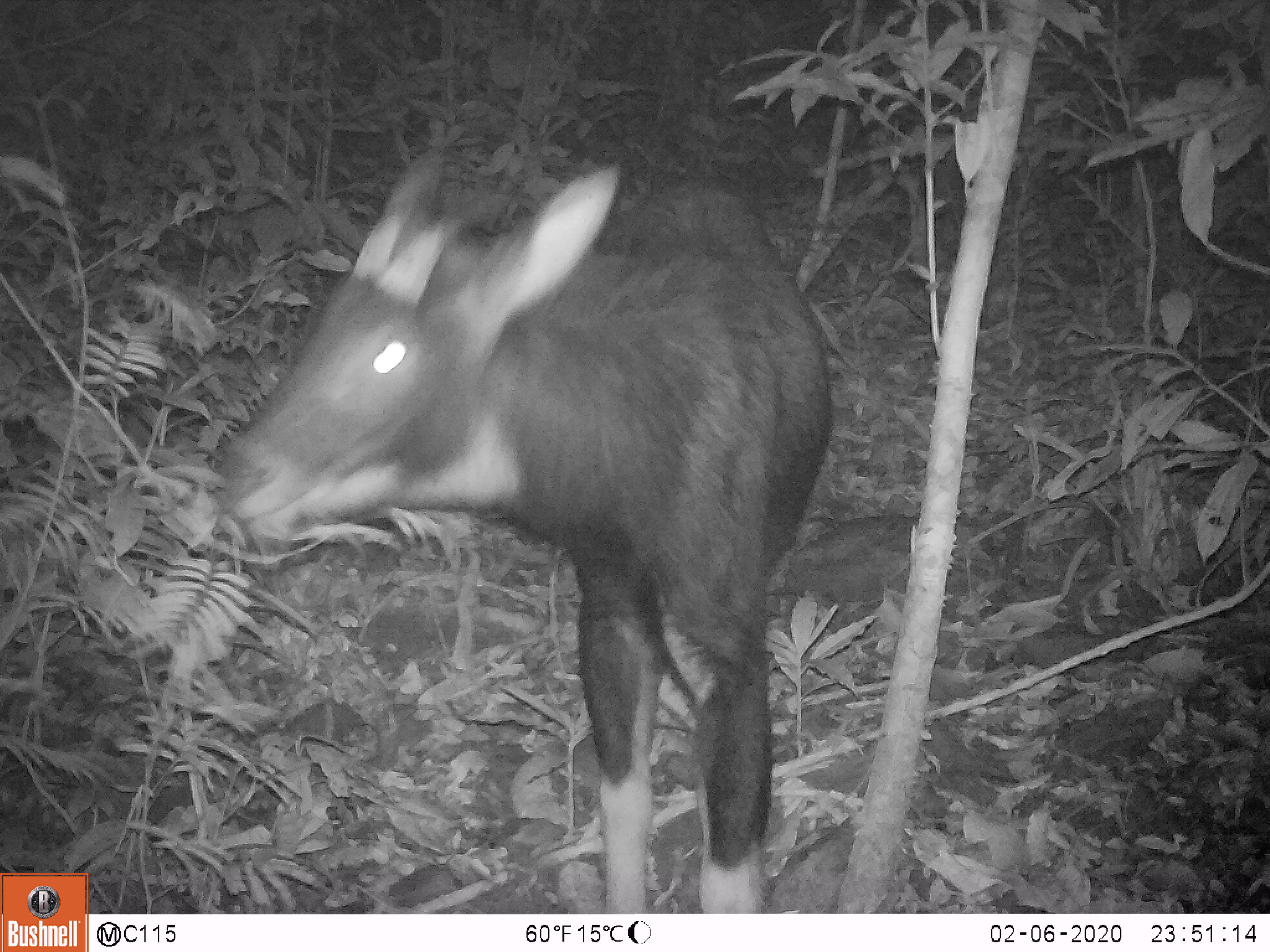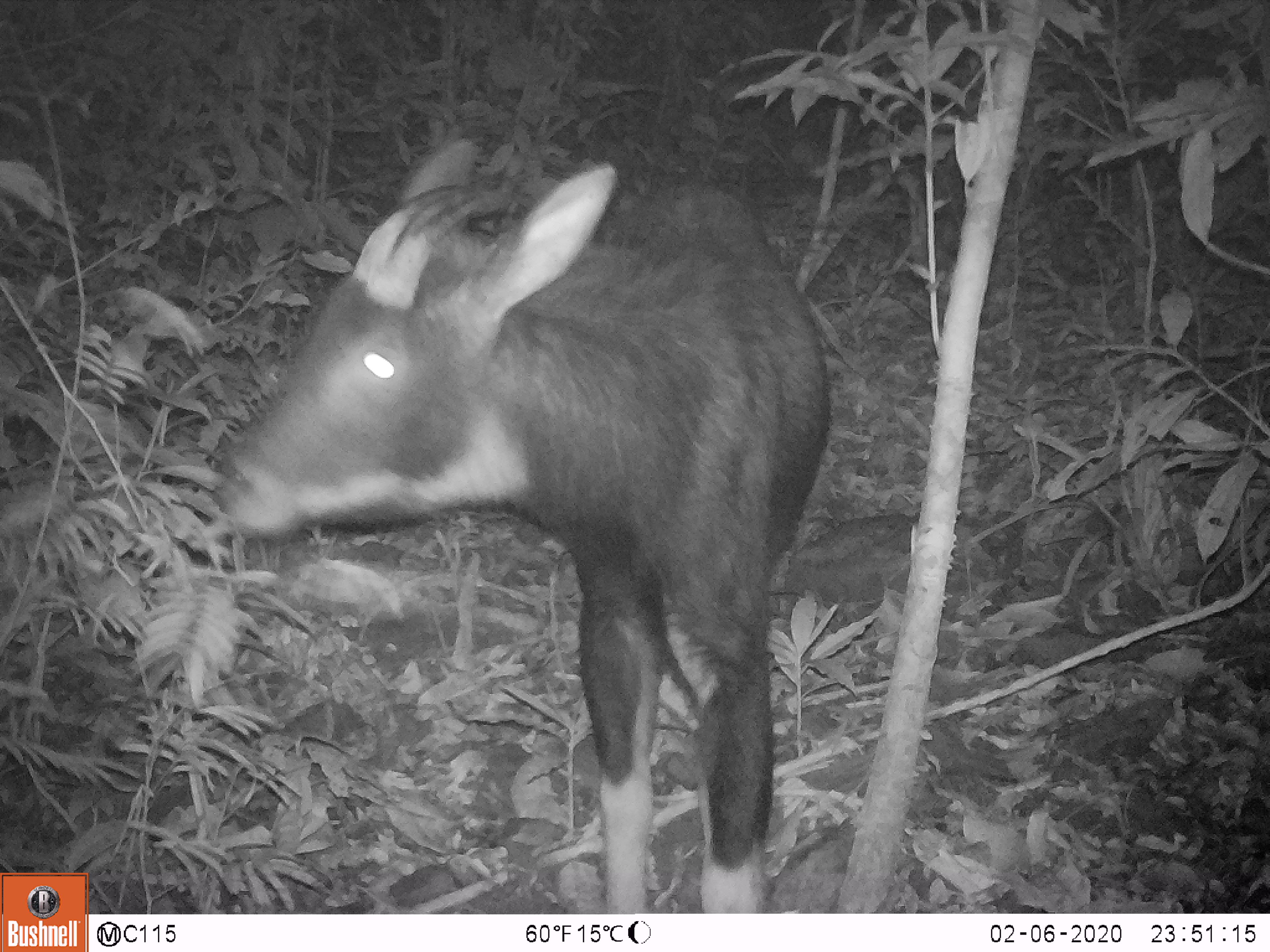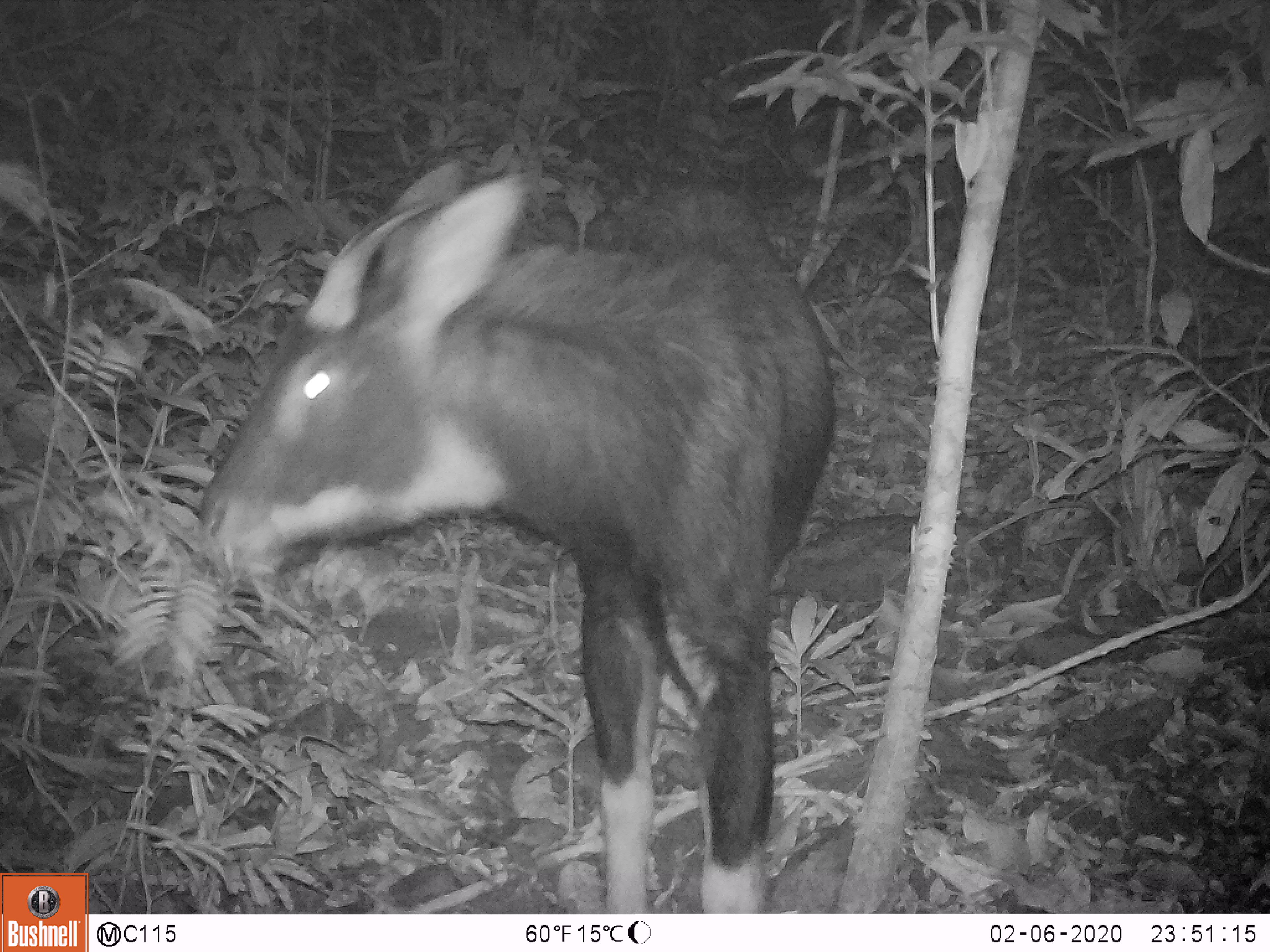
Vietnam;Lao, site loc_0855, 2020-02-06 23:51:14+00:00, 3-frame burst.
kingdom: Animalia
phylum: Chordata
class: Mammalia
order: Artiodactyla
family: Bovidae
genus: Capricornis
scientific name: Capricornis sumatraensis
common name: chinese serow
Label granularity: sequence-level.